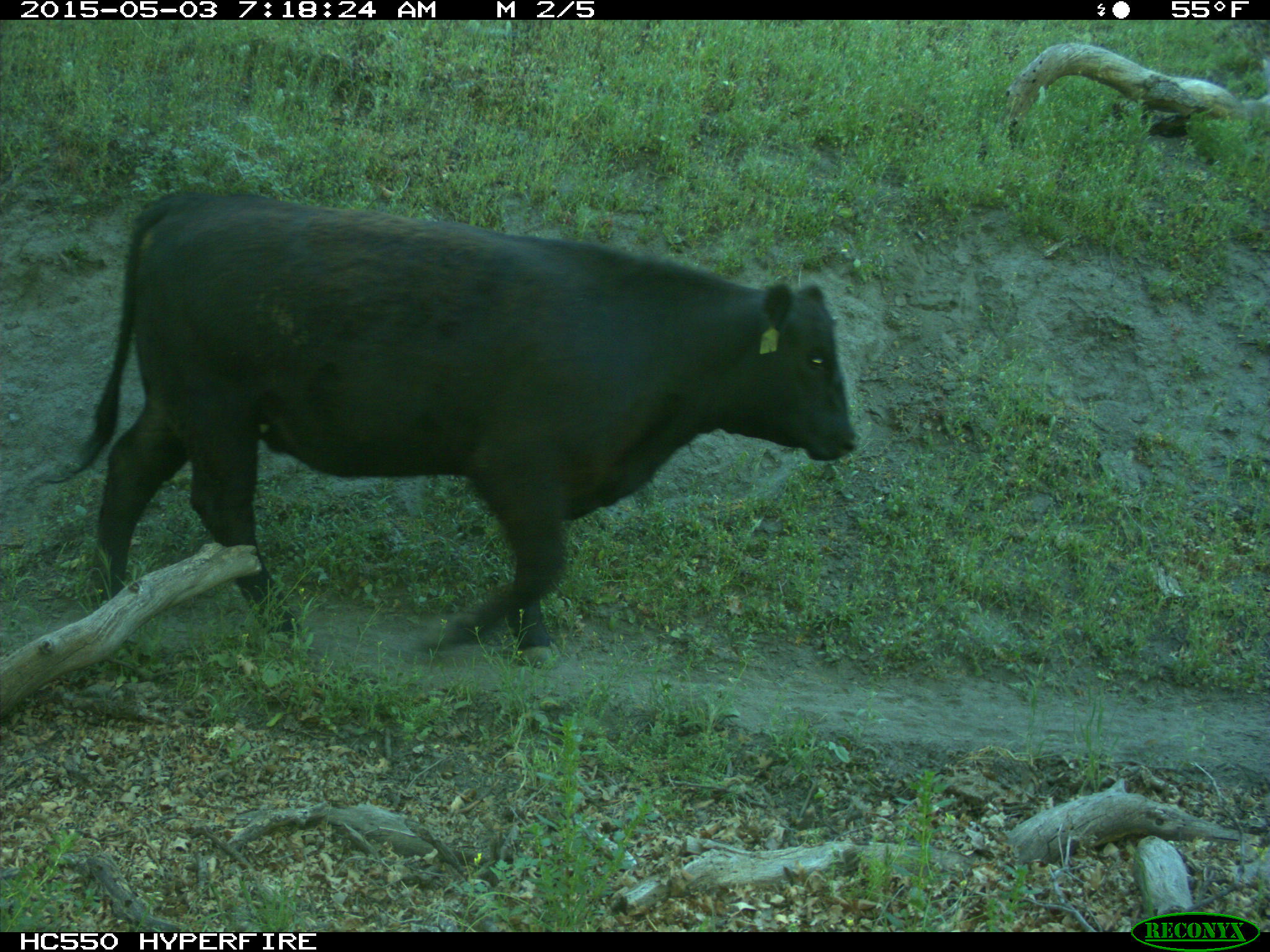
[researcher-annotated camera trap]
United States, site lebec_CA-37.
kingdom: Animalia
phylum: Chordata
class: Mammalia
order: Artiodactyla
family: Bovidae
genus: Bos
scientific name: Bos taurus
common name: domestic cow